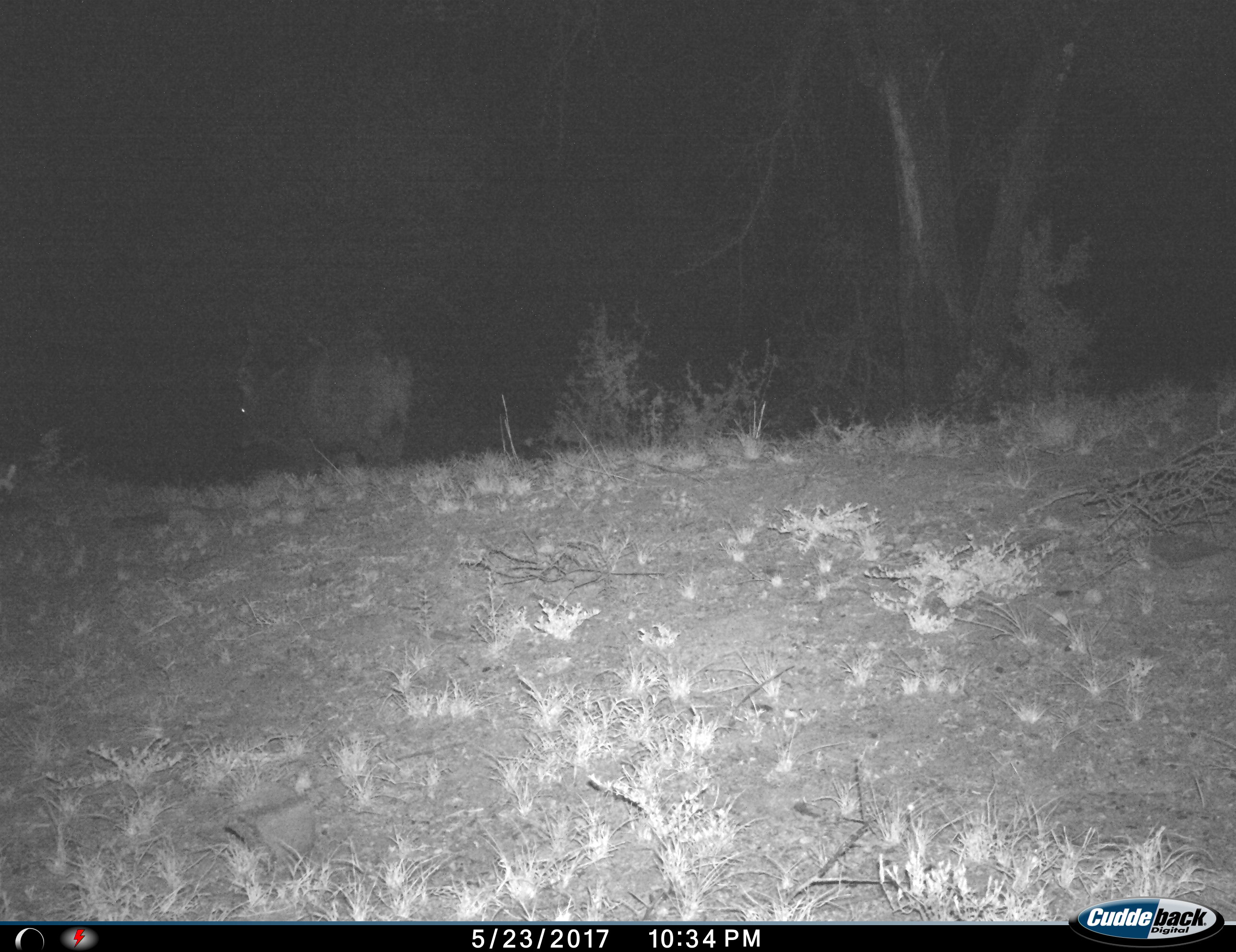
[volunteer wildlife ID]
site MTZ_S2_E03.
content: unidentified animal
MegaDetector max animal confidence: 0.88